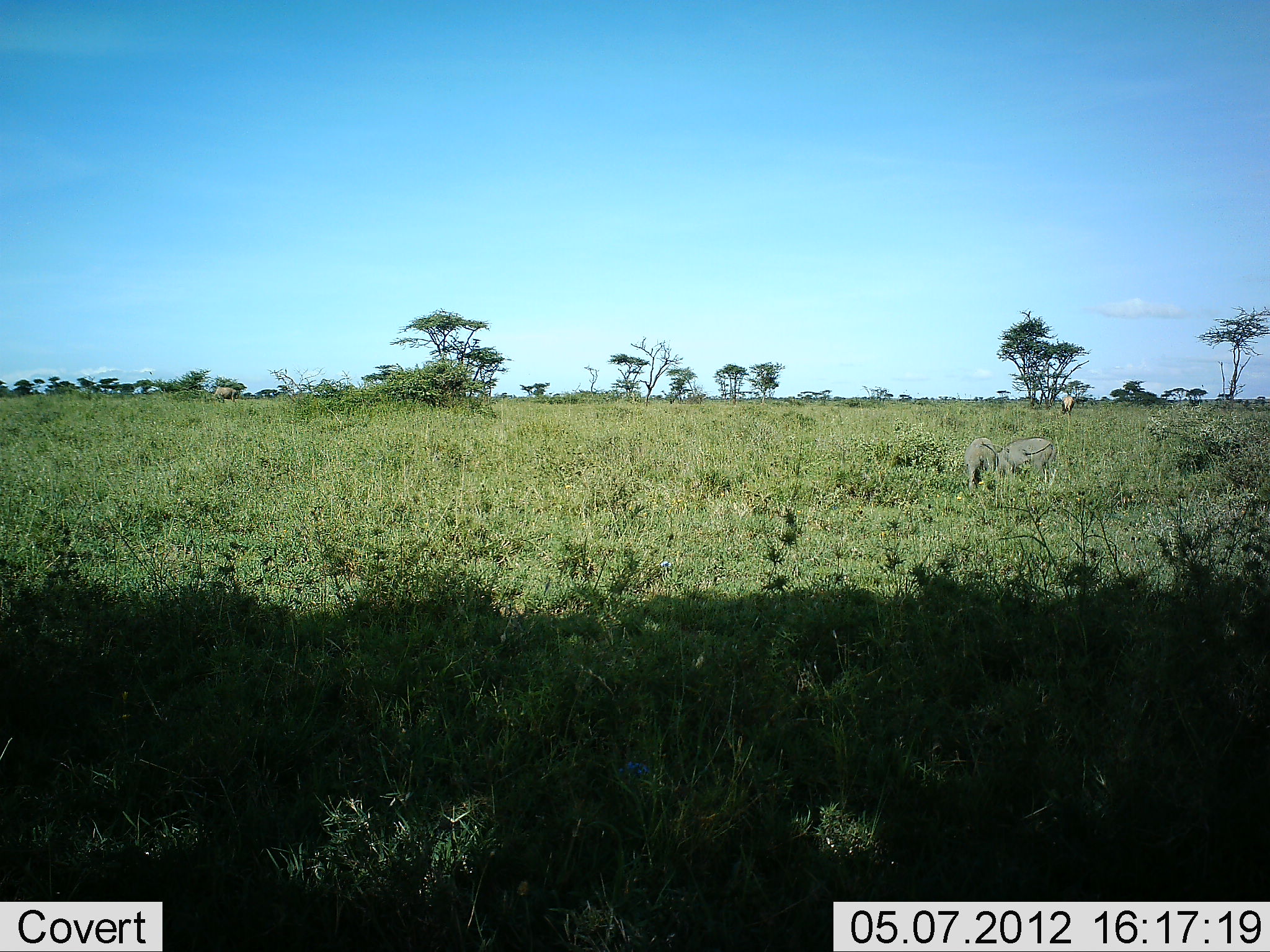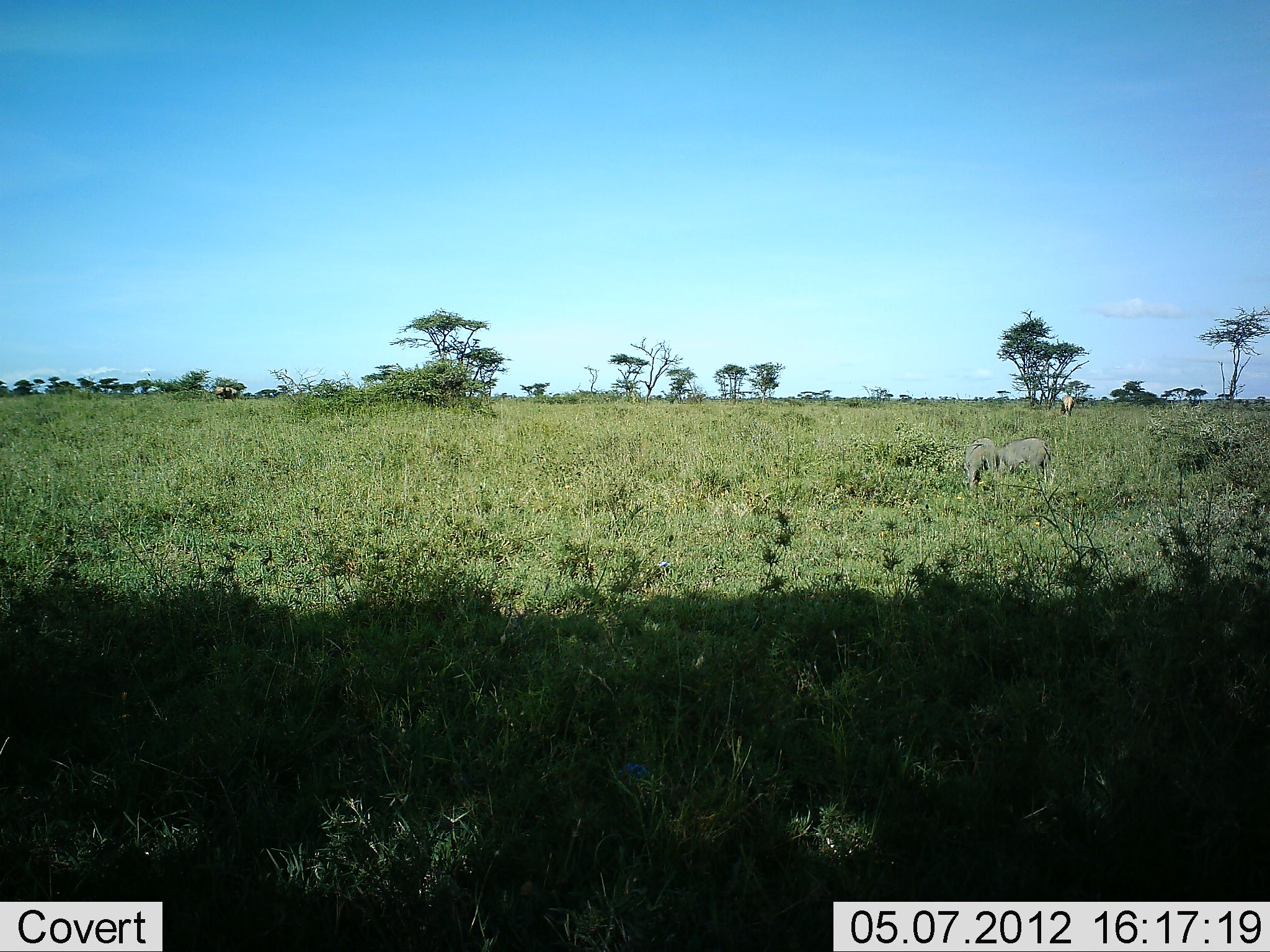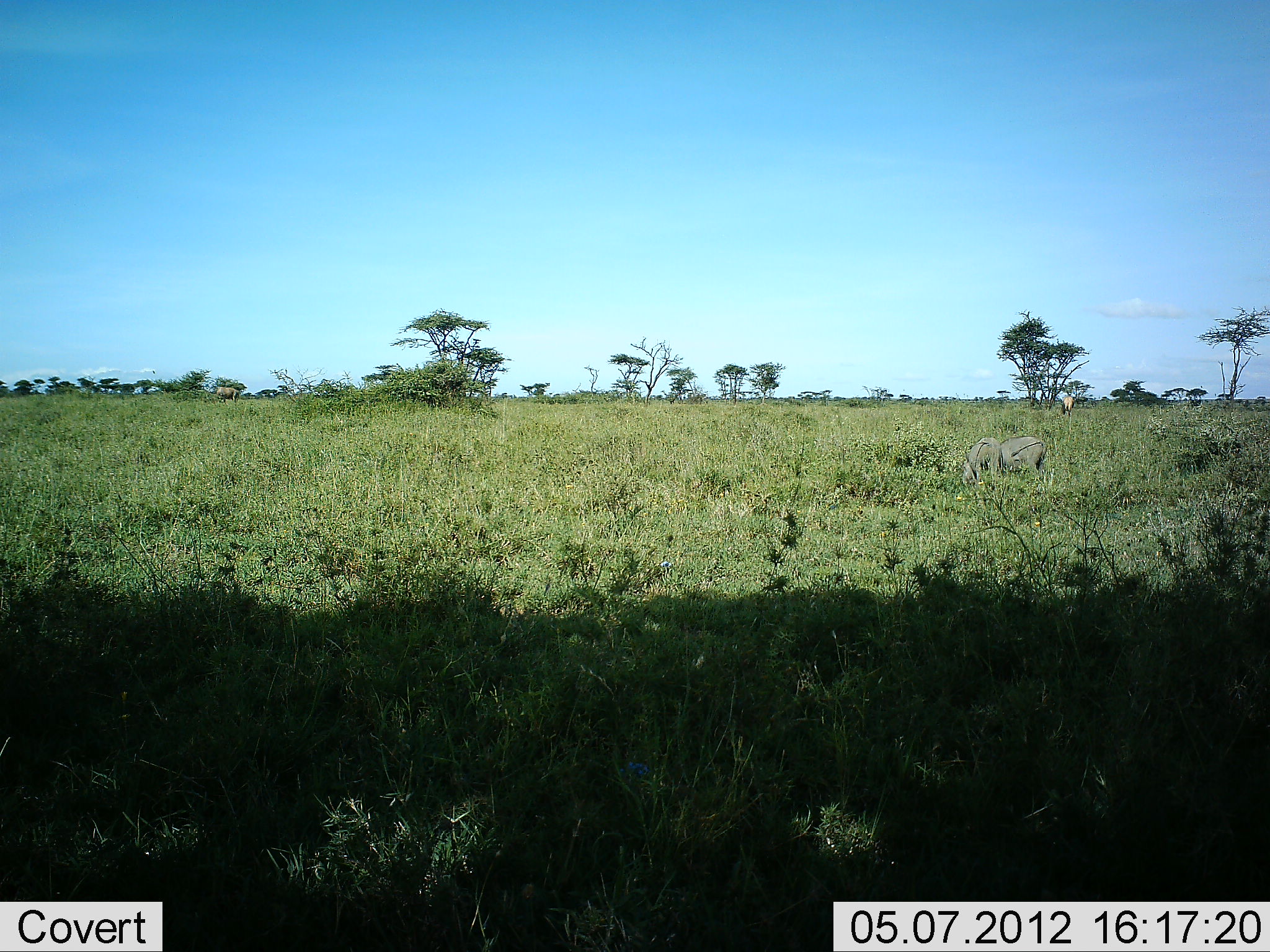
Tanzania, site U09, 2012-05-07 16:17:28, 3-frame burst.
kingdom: Animalia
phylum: Chordata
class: Mammalia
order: Artiodactyla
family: Suidae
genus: Phacochoerus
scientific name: Phacochoerus africanus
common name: warthog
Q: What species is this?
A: Warthog (Phacochoerus africanus).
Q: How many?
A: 2.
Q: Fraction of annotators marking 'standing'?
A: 23%.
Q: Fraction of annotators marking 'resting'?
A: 0%.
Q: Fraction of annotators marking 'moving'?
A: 0%.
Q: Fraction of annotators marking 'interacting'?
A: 0%.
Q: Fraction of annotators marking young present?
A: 0%.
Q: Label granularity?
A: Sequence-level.